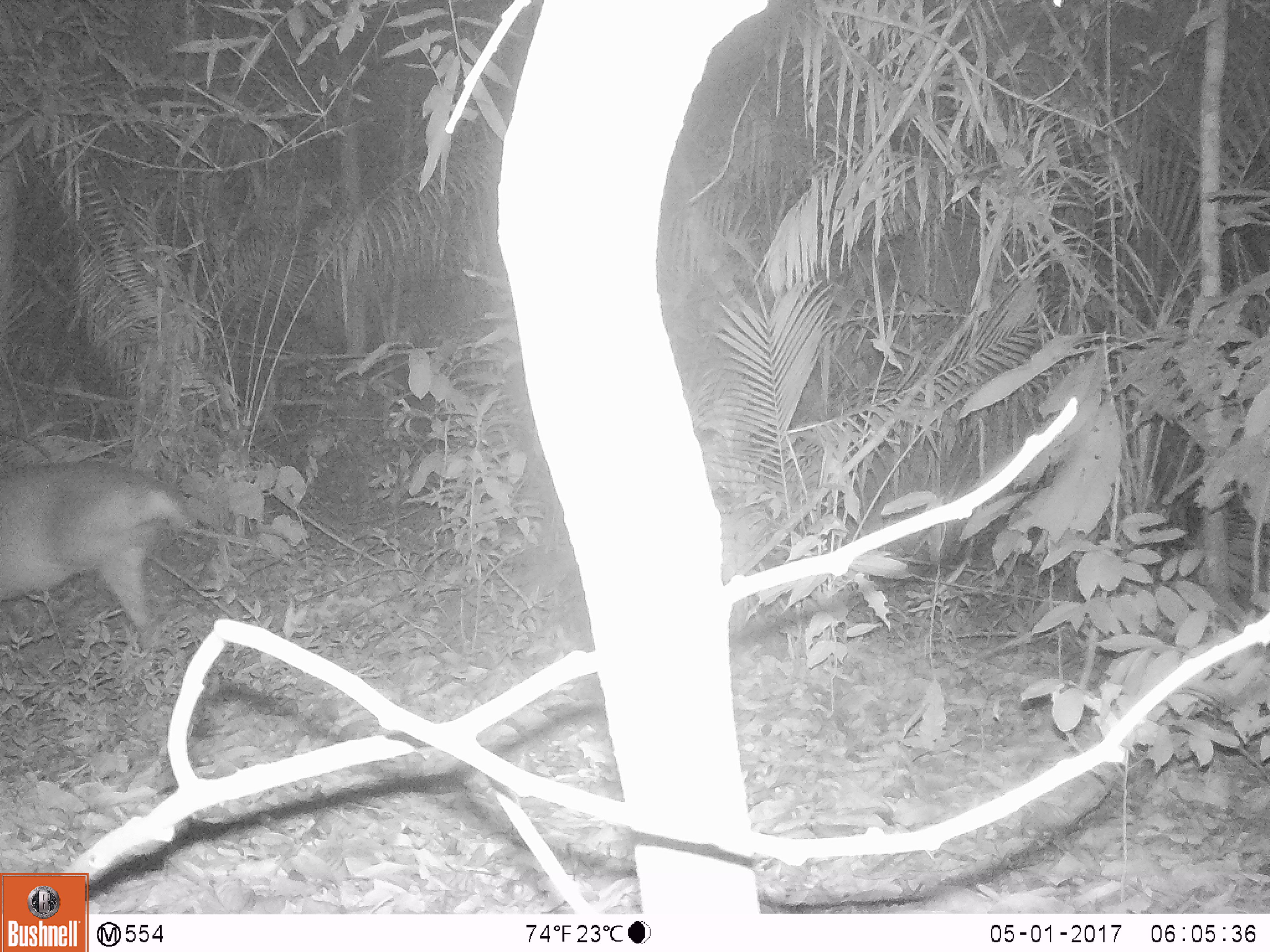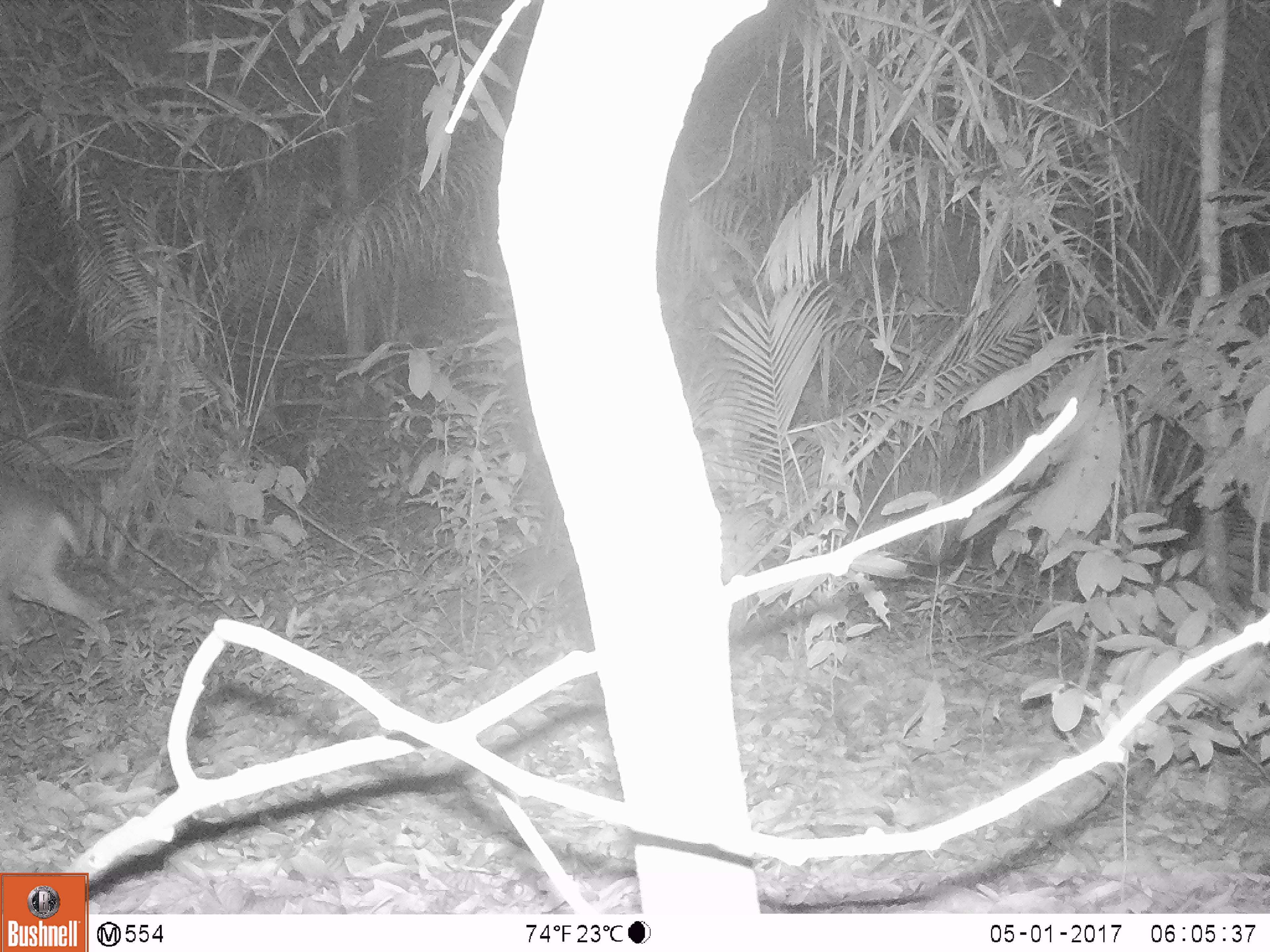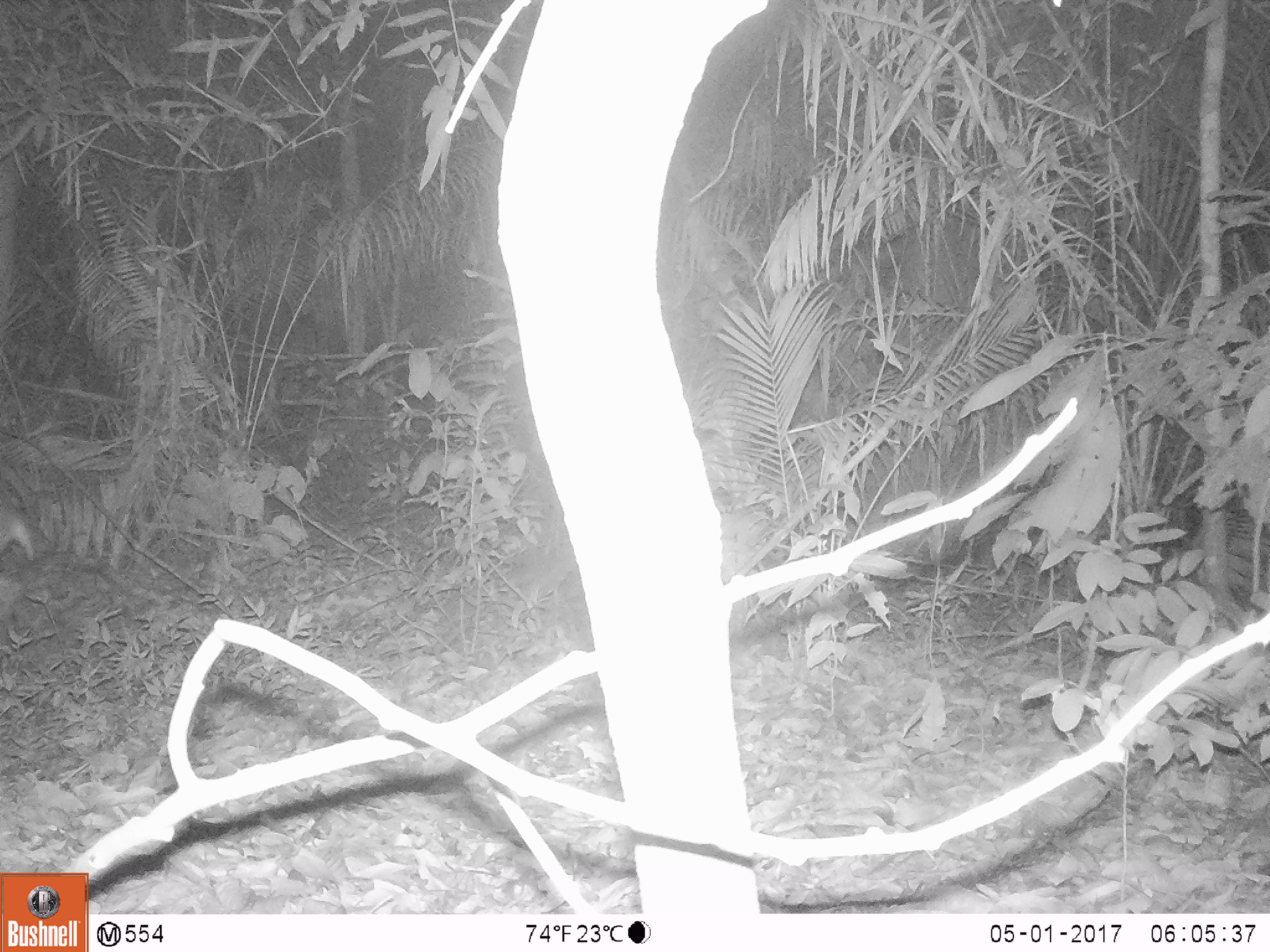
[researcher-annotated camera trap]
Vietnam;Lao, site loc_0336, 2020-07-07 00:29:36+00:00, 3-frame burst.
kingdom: Animalia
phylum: Chordata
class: Mammalia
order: Artiodactyla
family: Cervidae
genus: Muntiacus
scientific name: Muntiacus vuquangensis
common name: large-antlered muntjac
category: large antlered muntjac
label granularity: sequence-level